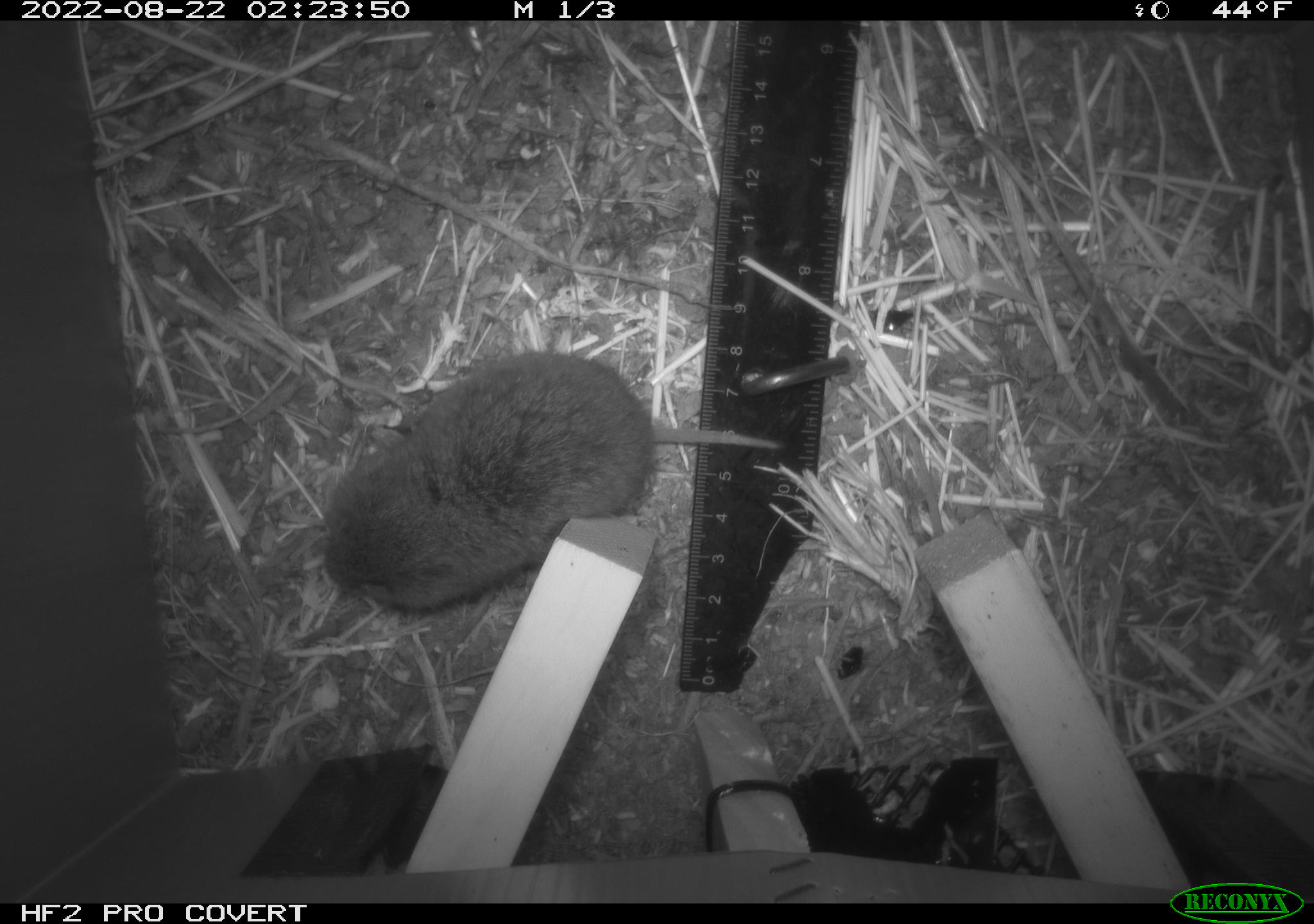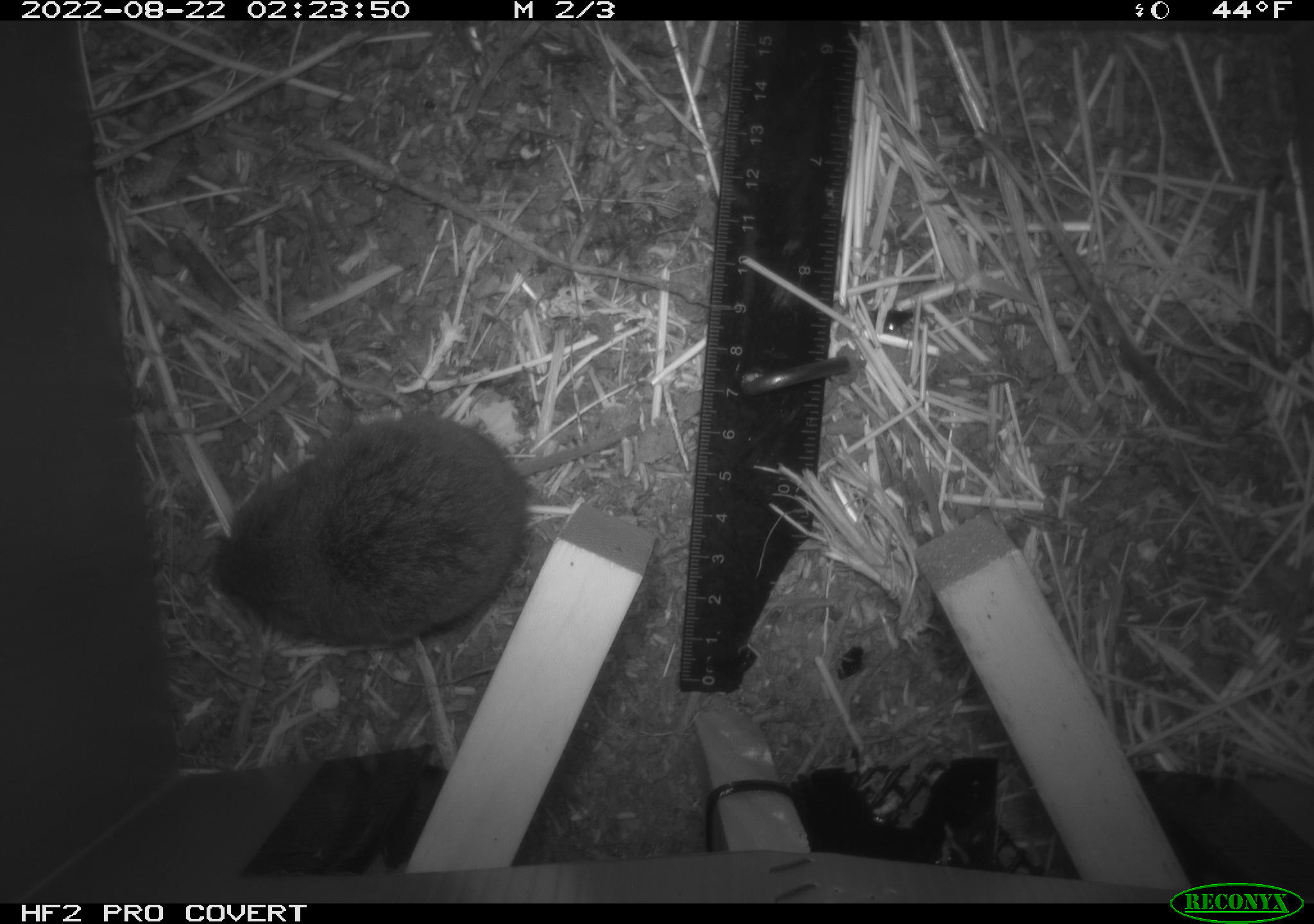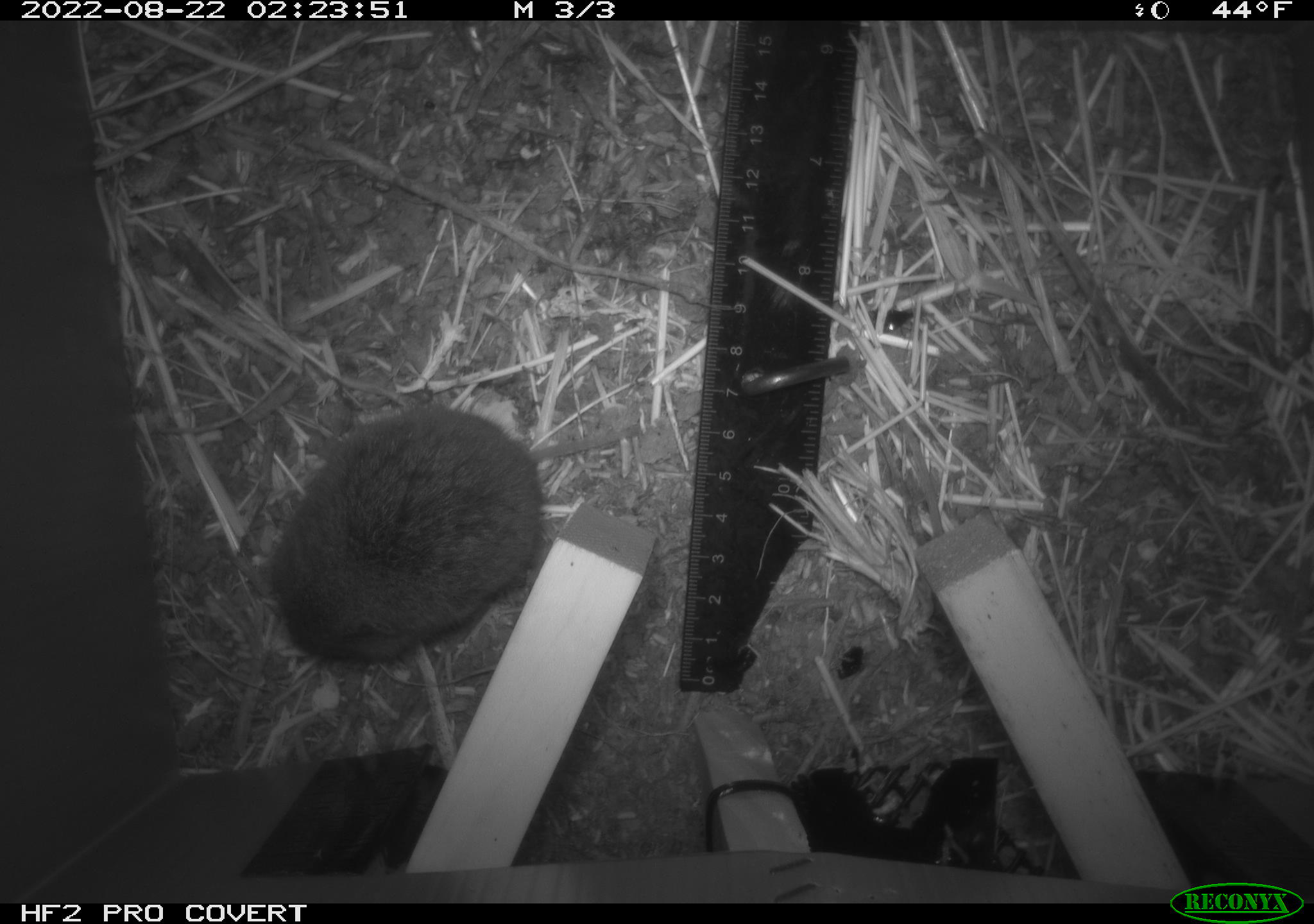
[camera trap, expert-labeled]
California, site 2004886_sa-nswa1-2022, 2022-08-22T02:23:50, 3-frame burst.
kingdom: Animalia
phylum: Chordata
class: Mammalia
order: Rodentia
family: Cricetidae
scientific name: Cricetidae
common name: hamsters, voles, lemmings, and allies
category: cricetidae family